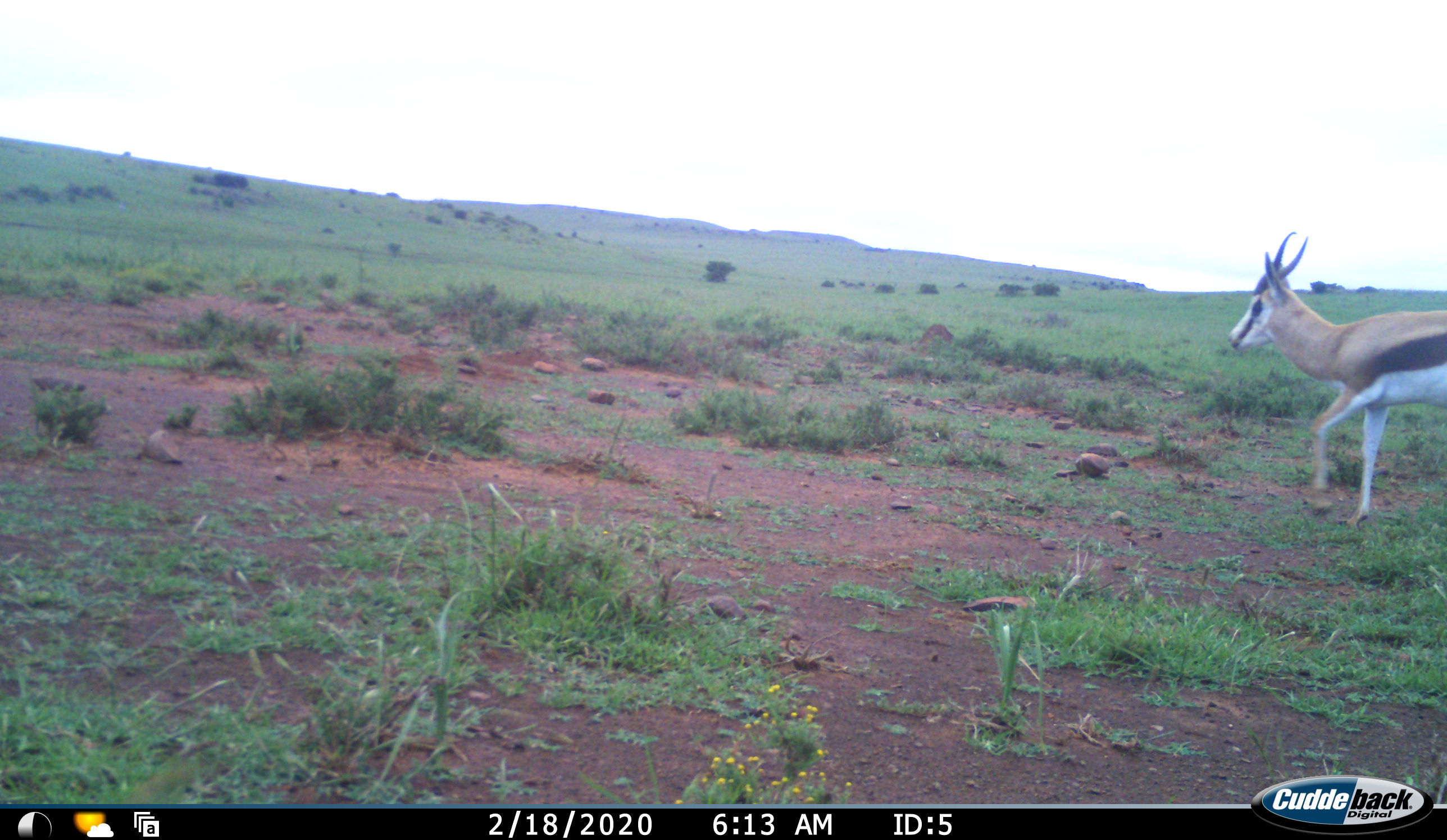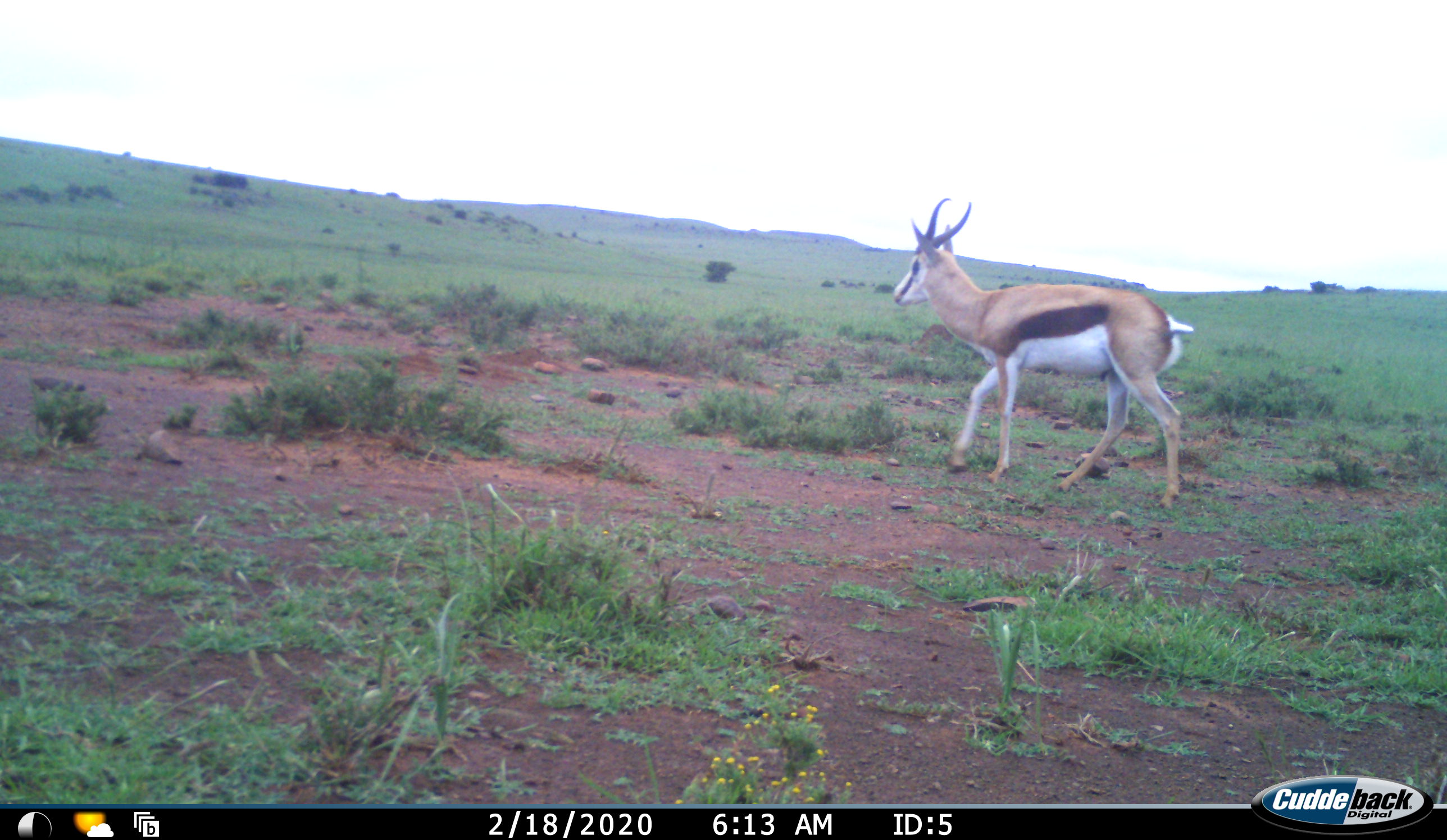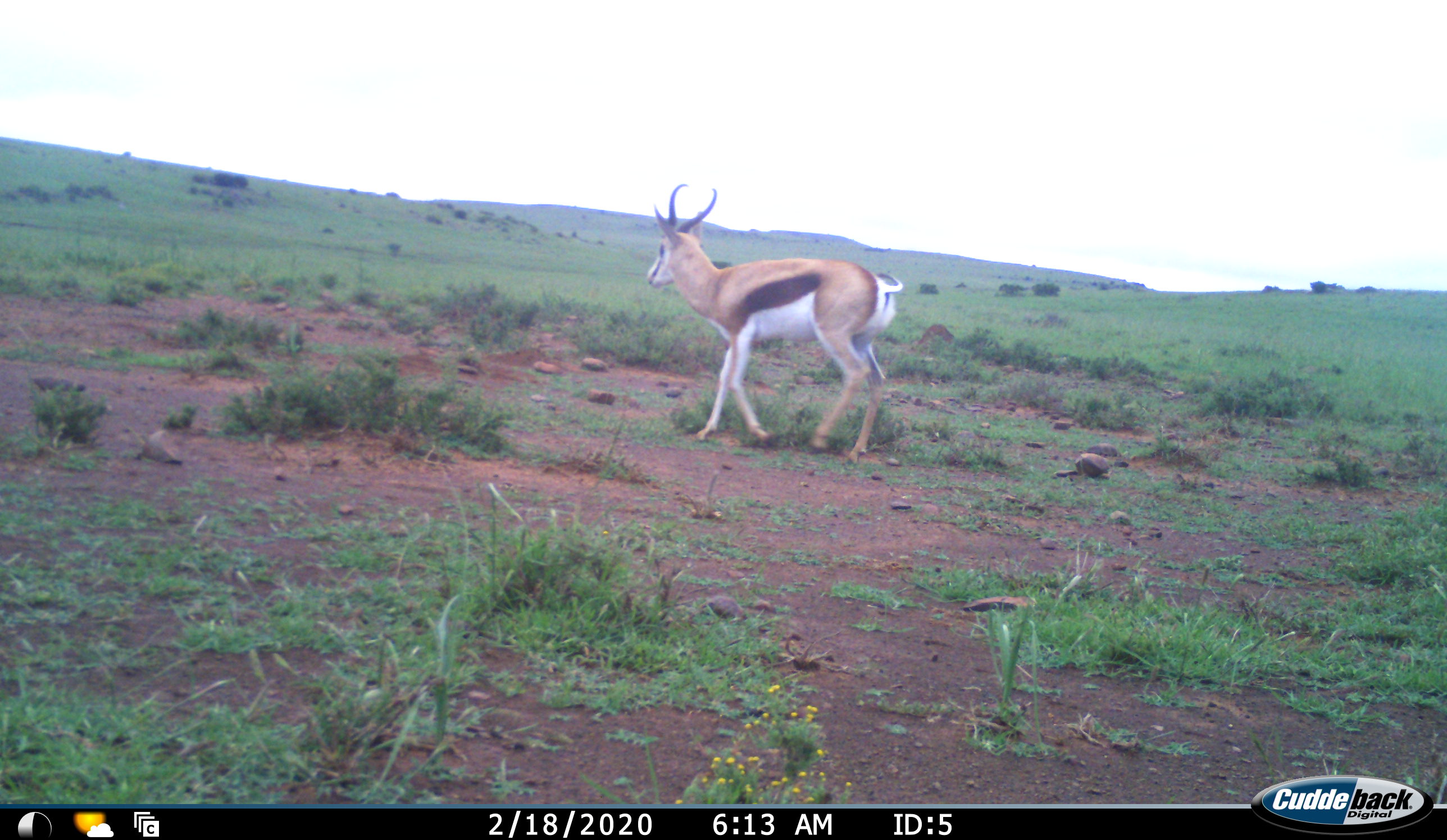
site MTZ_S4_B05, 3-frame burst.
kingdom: Animalia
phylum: Chordata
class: Mammalia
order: Artiodactyla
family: Bovidae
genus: Antidorcas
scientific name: Antidorcas marsupialis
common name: springbok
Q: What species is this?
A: Springbok (Antidorcas marsupialis).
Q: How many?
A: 1.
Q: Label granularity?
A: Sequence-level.